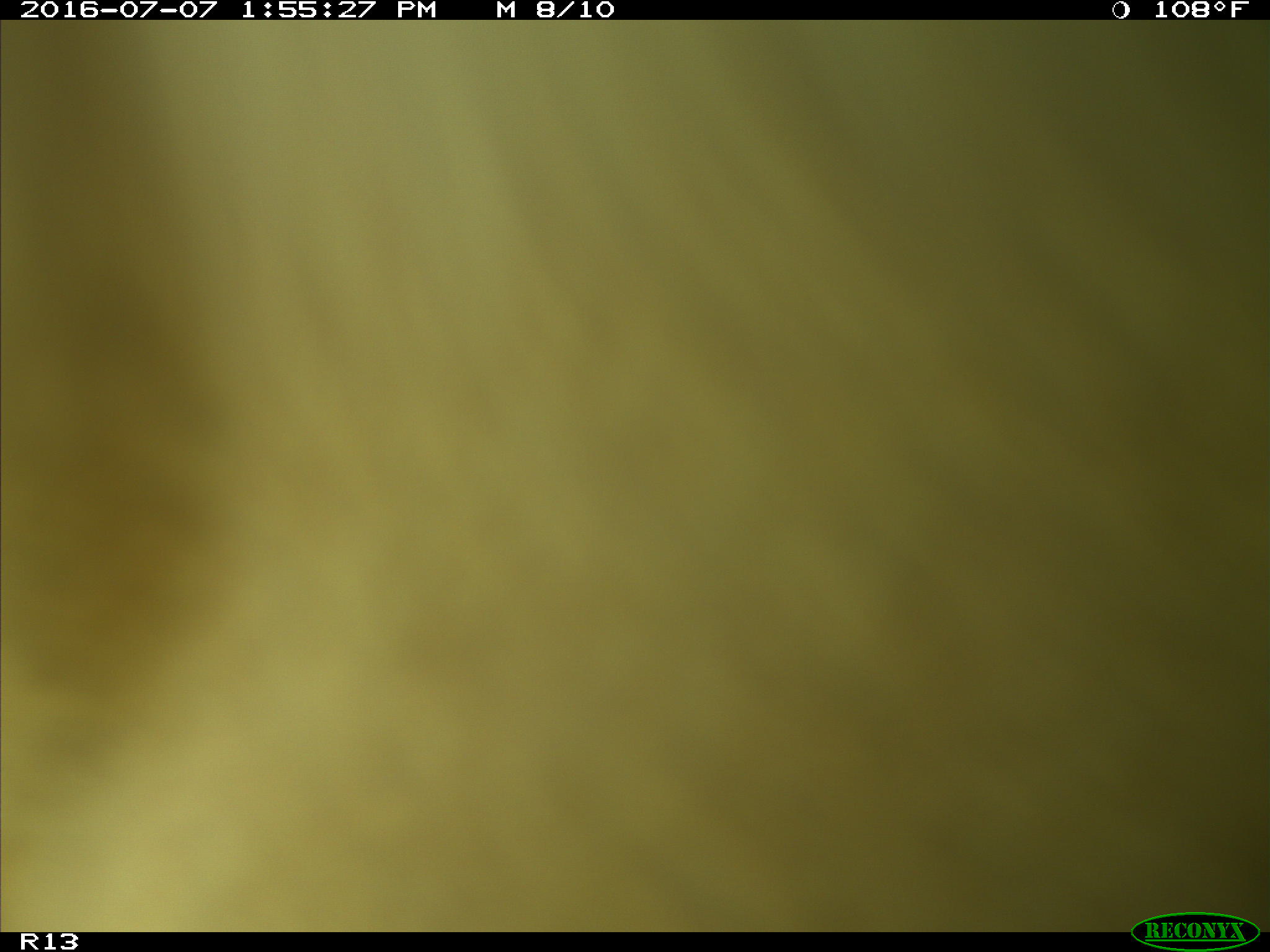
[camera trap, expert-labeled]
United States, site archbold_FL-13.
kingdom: Animalia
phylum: Chordata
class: Mammalia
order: Artiodactyla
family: Bovidae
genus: Bos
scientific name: Bos taurus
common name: domestic cow